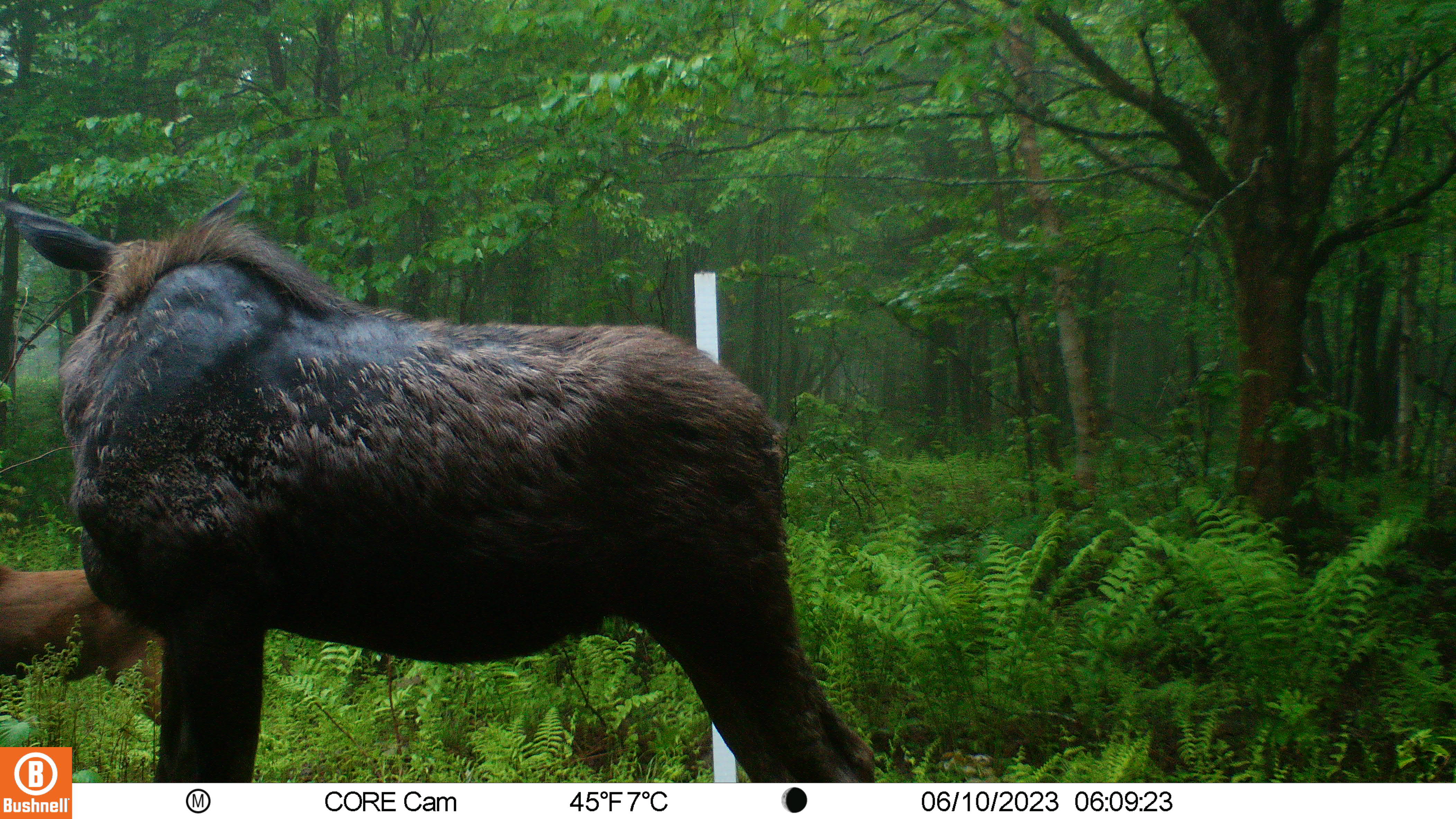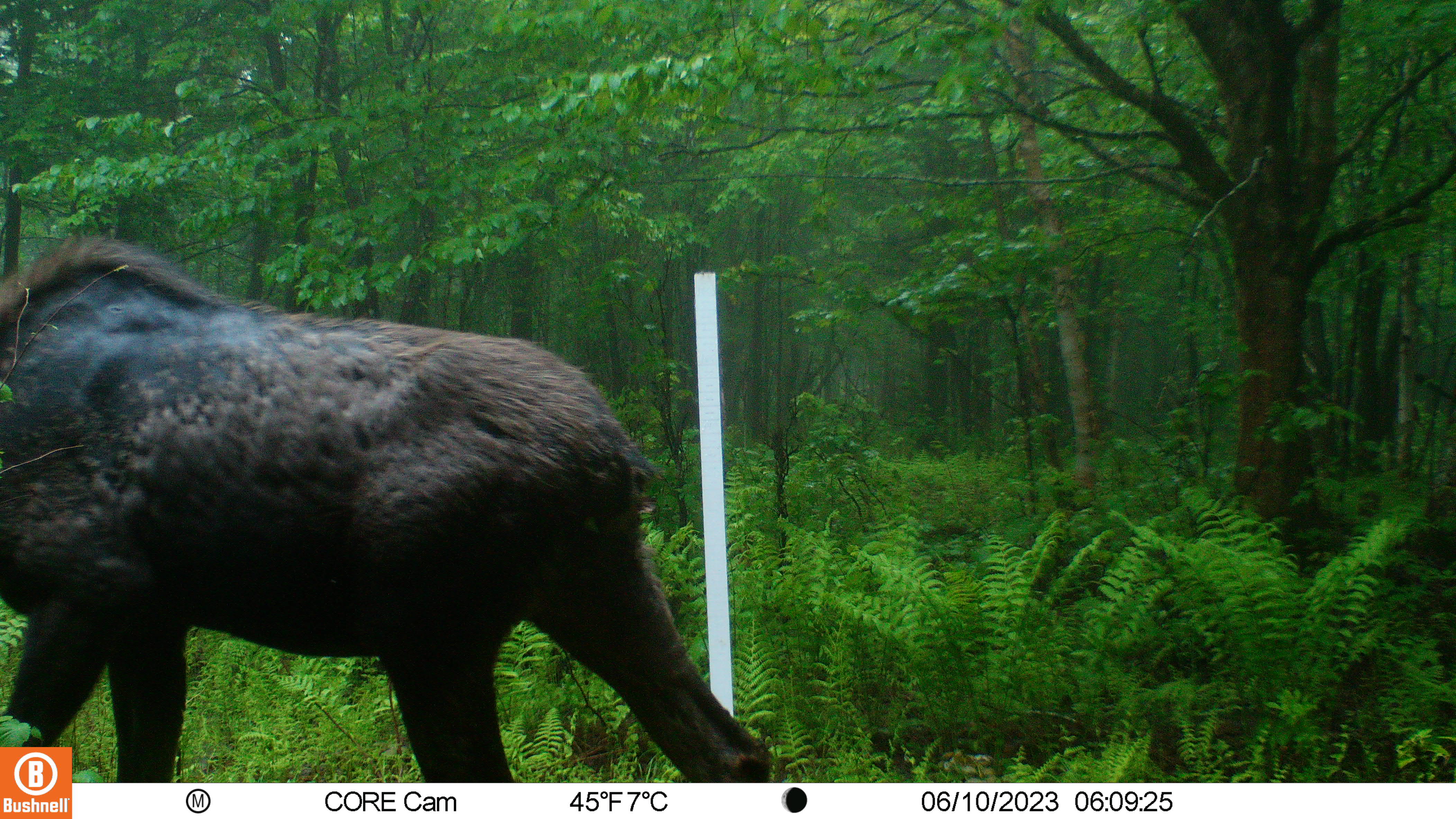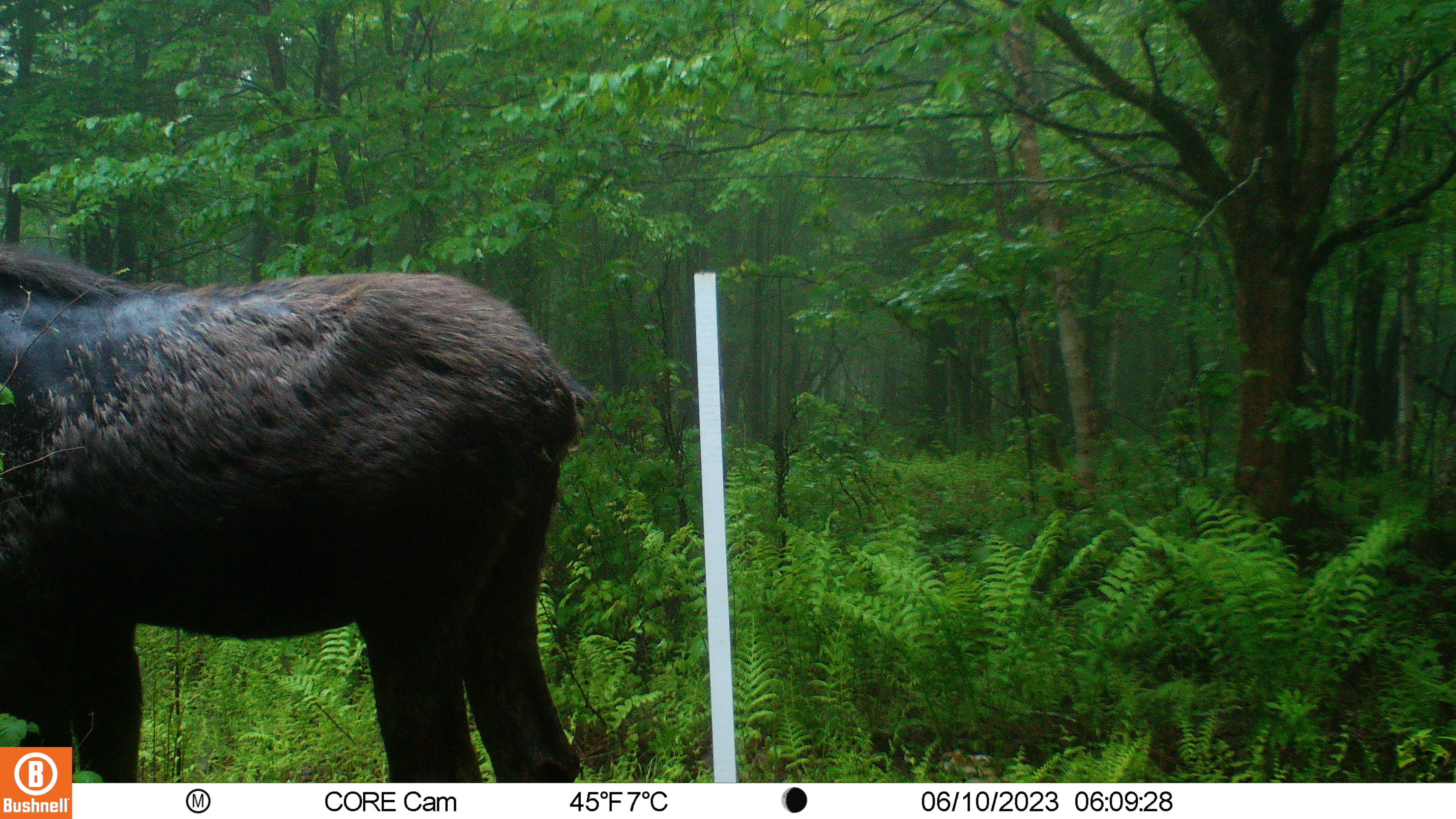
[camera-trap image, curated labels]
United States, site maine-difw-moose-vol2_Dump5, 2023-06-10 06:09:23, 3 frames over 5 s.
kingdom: Animalia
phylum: Chordata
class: Mammalia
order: Artiodactyla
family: Cervidae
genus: Alces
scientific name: Alces alces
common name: moose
Moose (Alces alces).